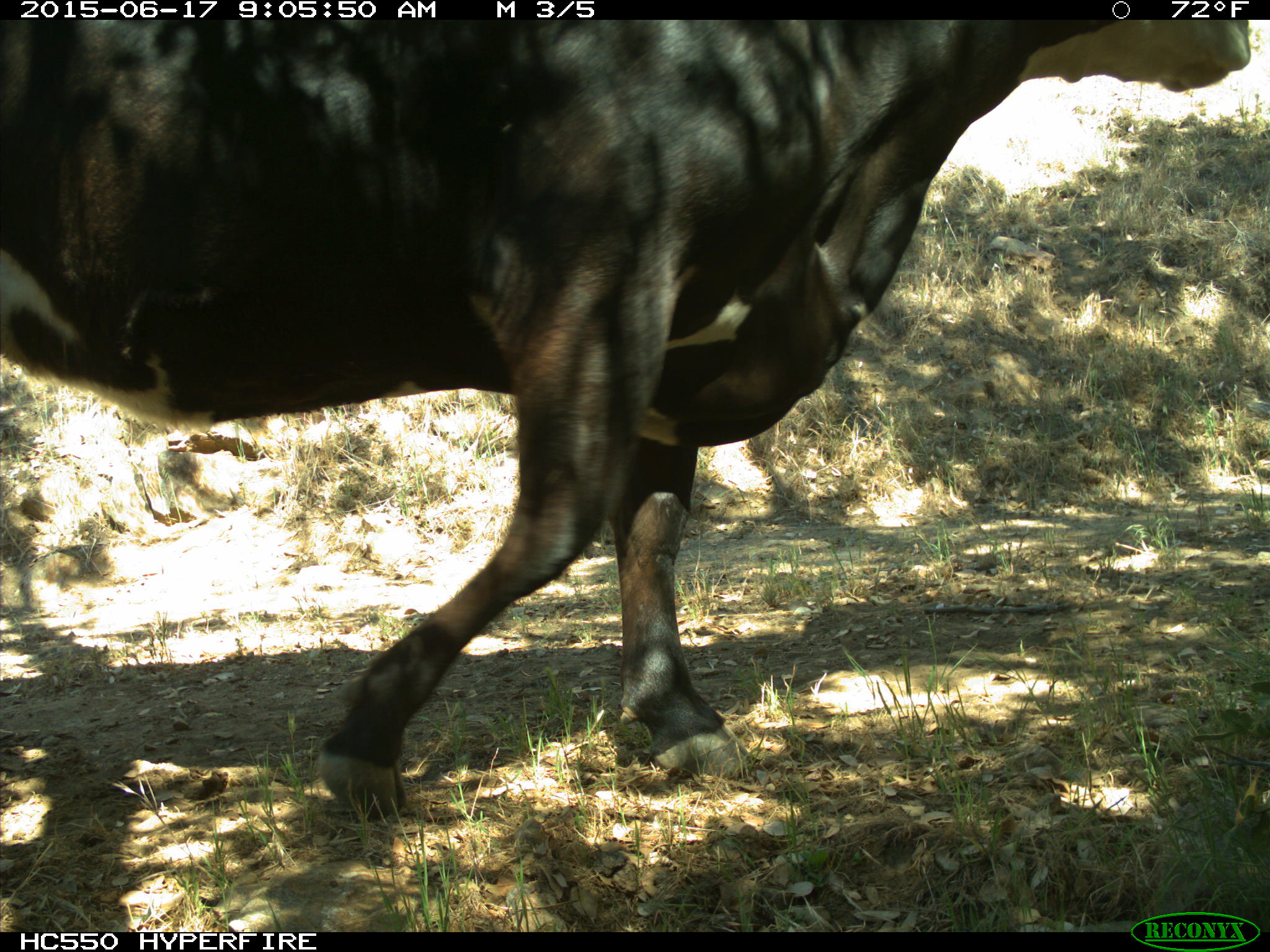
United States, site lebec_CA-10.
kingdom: Animalia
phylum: Chordata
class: Mammalia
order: Artiodactyla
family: Bovidae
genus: Bos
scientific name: Bos taurus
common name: domestic cow